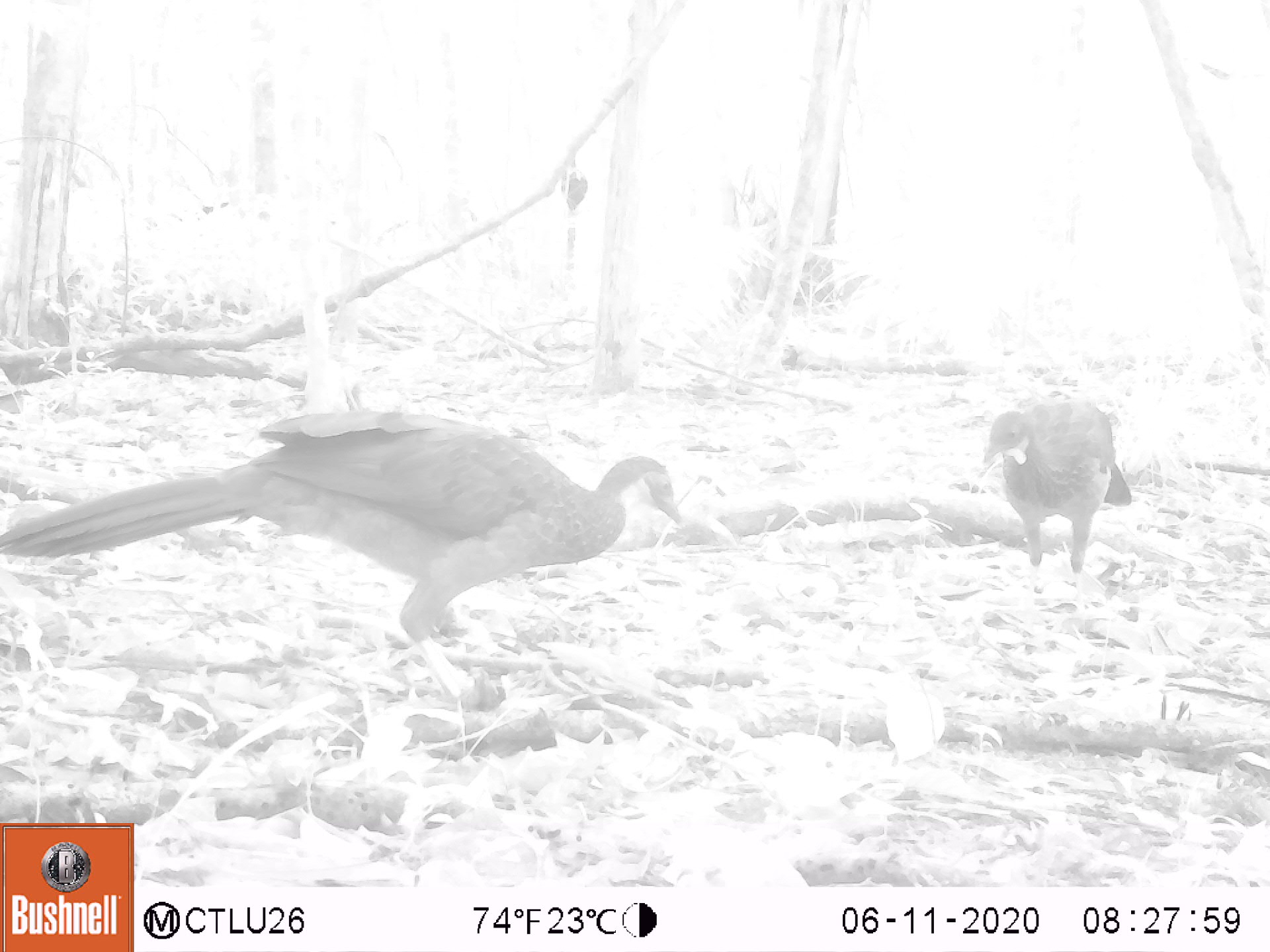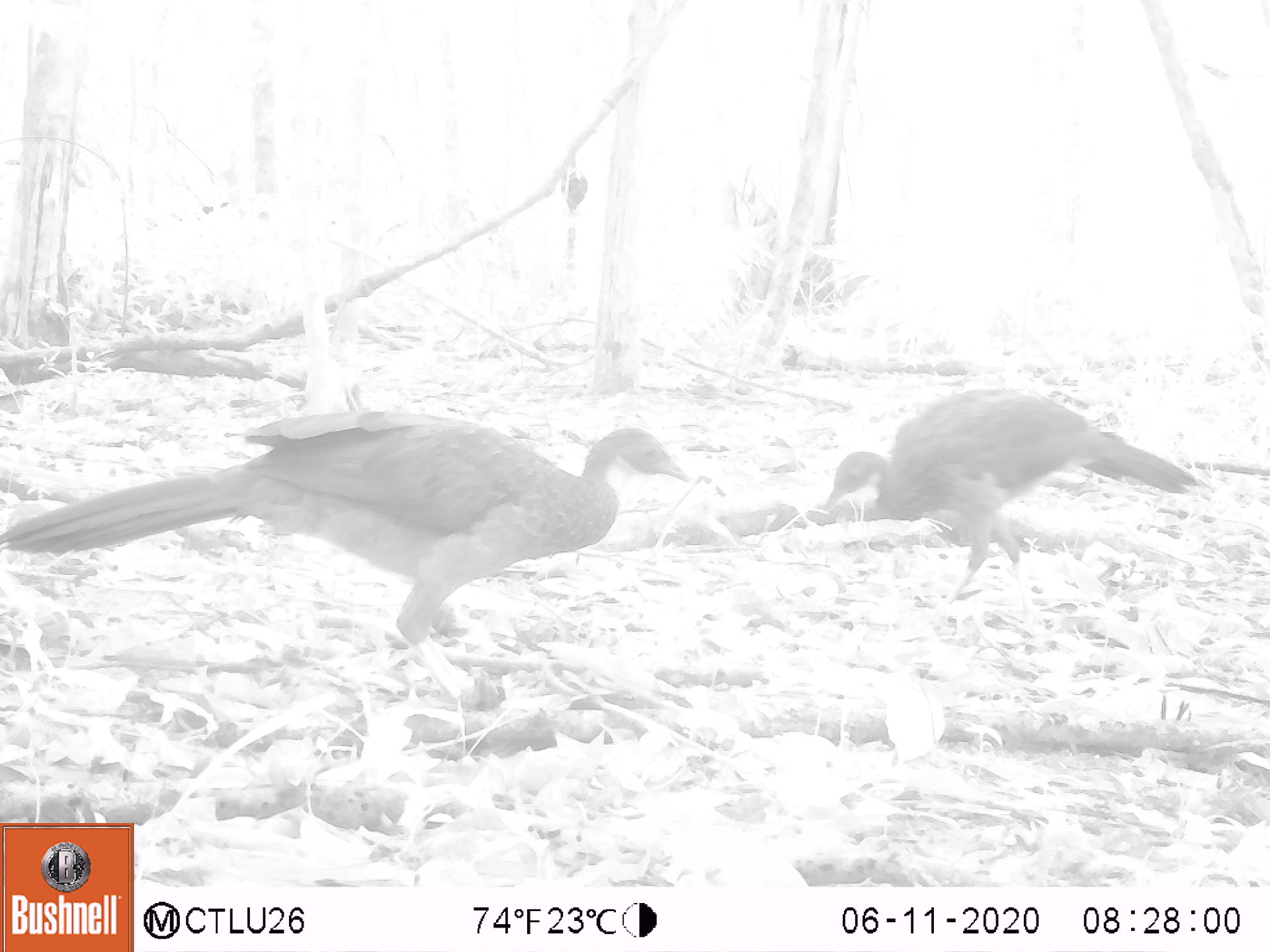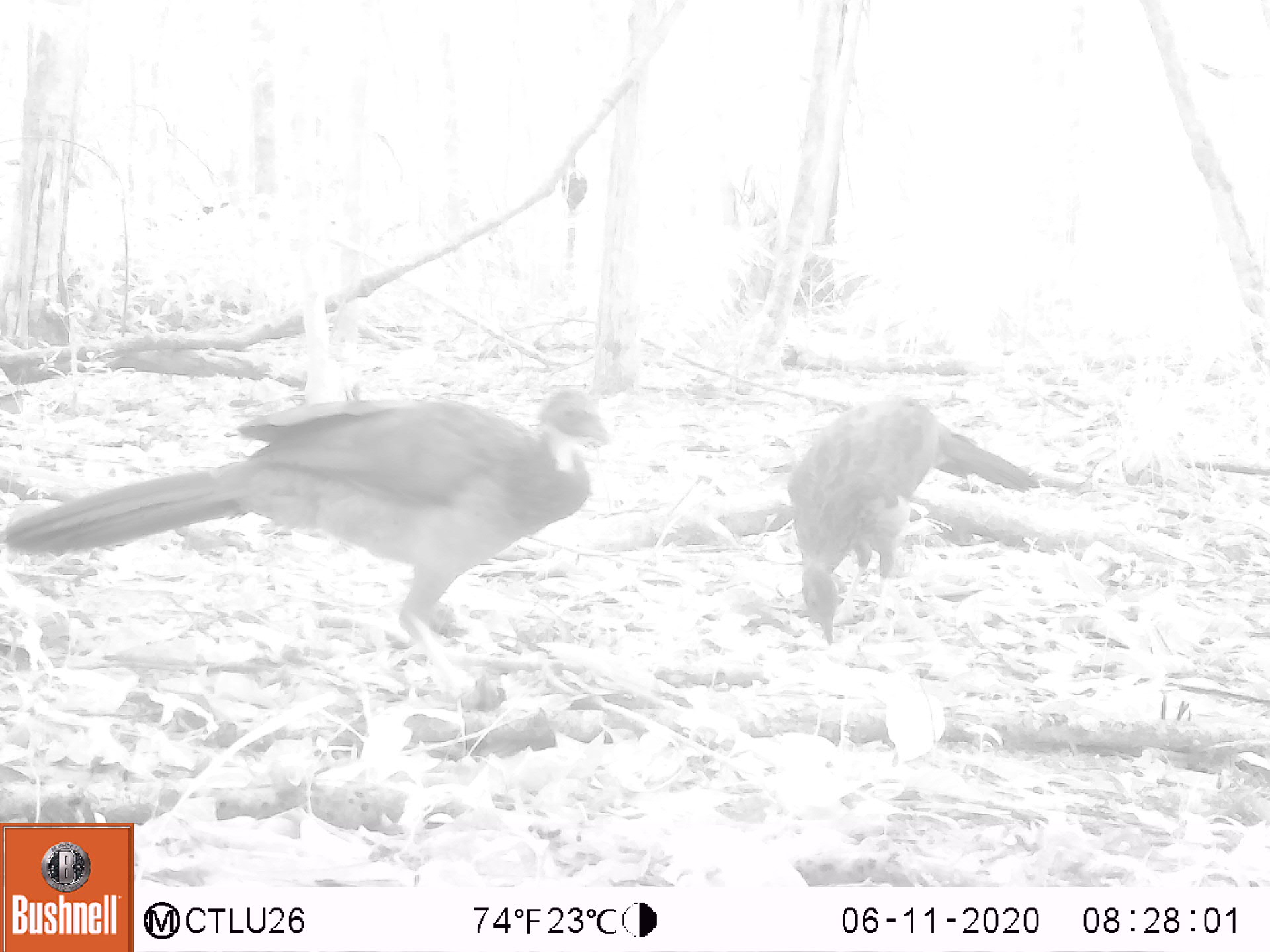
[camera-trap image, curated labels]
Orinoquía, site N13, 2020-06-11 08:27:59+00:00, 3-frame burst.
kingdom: Animalia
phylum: Chordata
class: Aves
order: Galliformes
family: Cracidae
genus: Penelope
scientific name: Penelope jacquacu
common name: spix's guan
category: spixs guan